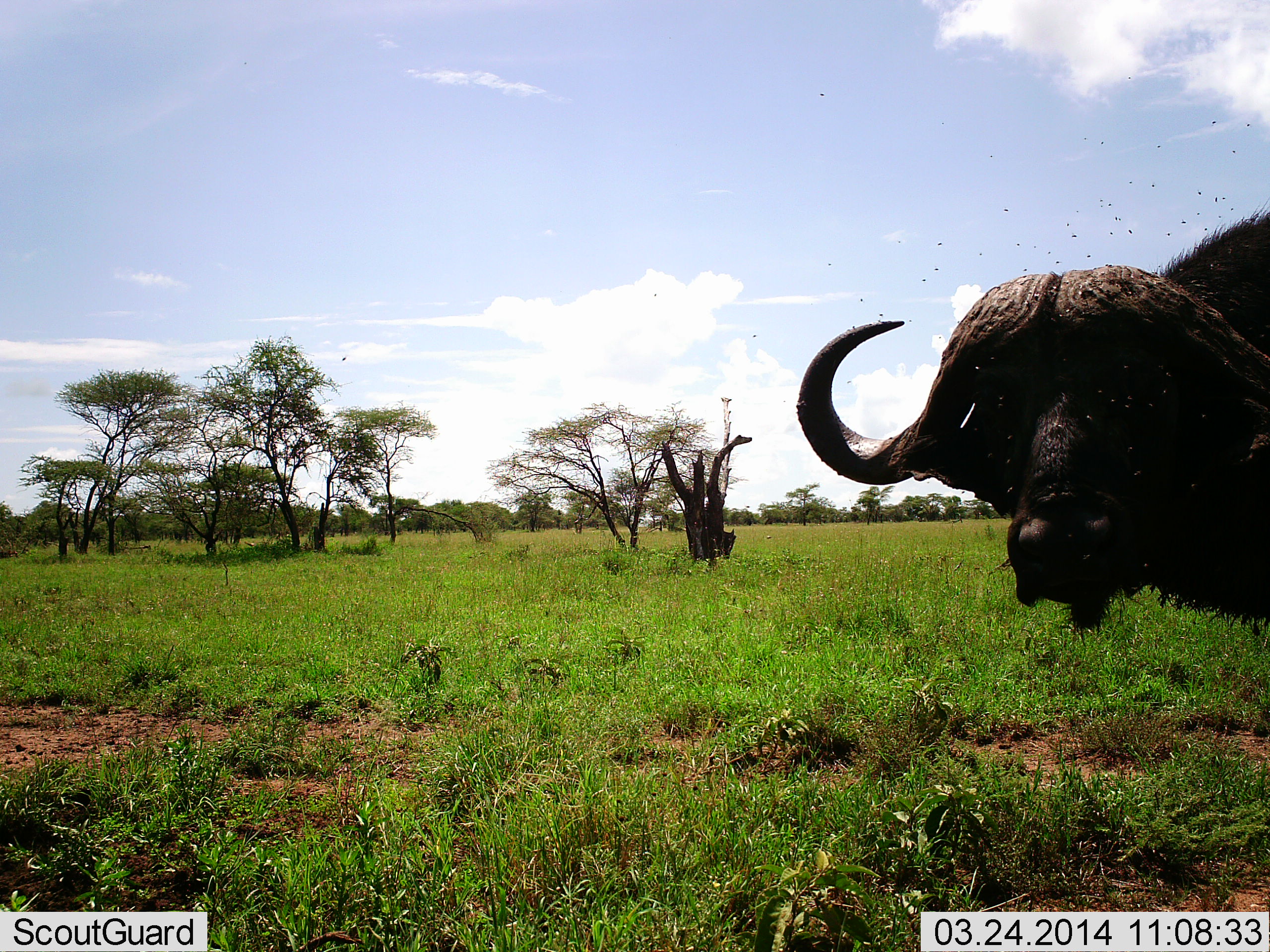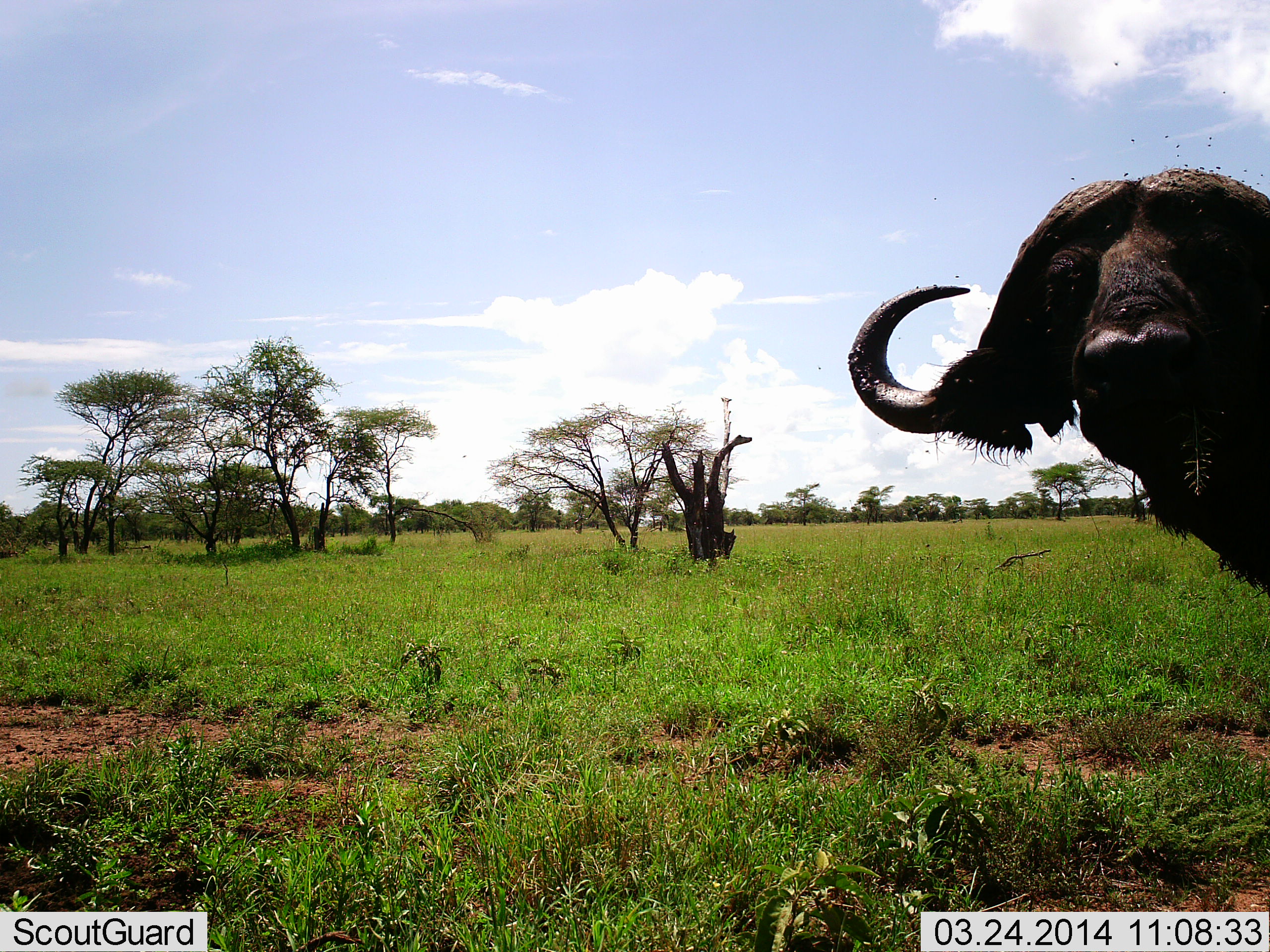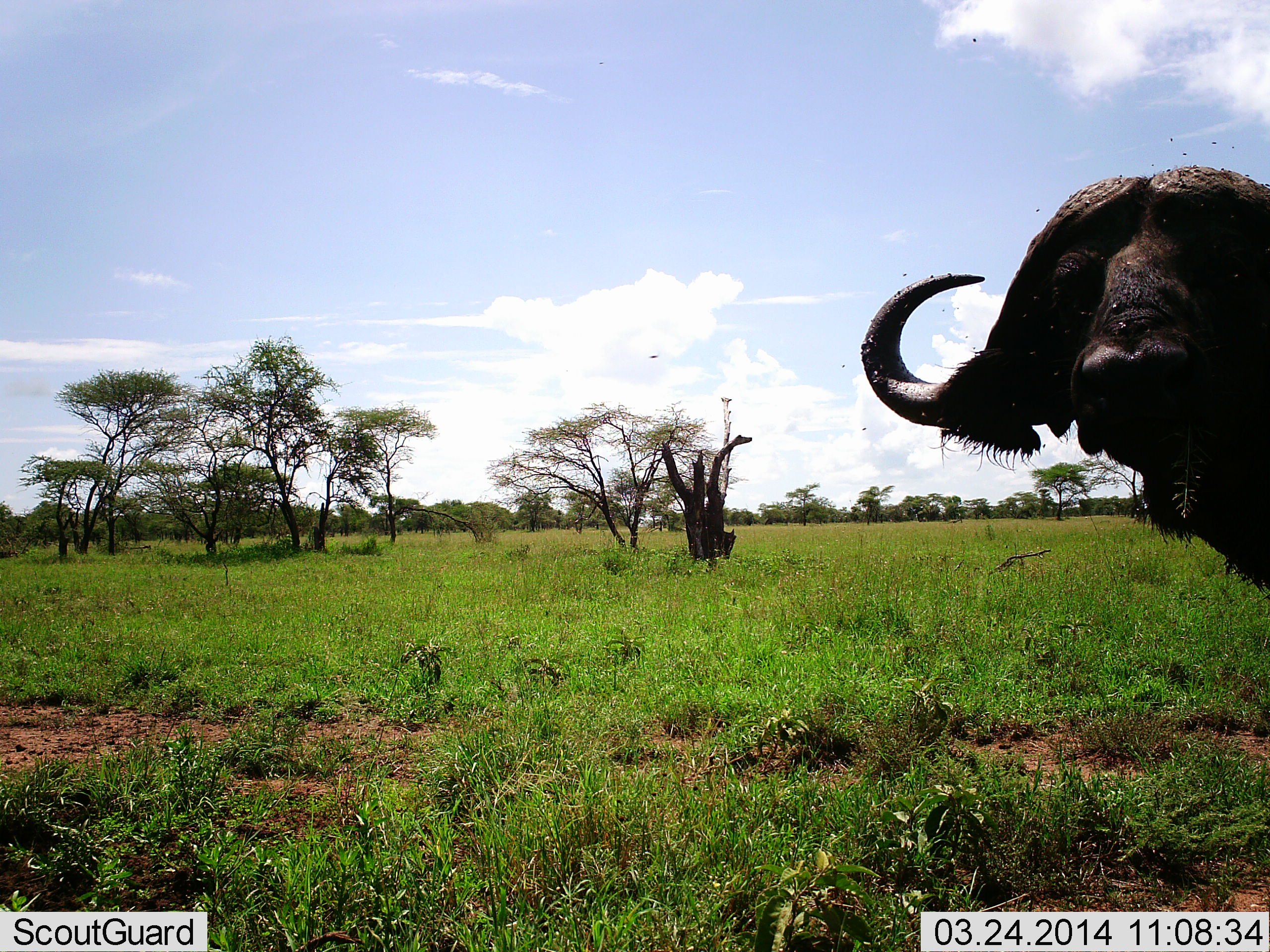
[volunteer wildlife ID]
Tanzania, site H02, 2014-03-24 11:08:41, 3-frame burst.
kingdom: Animalia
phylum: Chordata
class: Mammalia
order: Artiodactyla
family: Bovidae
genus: Syncerus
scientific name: Syncerus caffer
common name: cape buffalo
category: buffalo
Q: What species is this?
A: Buffalo (cape buffalo) (Syncerus caffer).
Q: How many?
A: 1.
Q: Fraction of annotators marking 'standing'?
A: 100%.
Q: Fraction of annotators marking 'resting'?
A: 0%.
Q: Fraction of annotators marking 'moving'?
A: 0%.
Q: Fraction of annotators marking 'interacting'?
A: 0%.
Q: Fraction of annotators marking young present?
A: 0%.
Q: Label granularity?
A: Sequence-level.